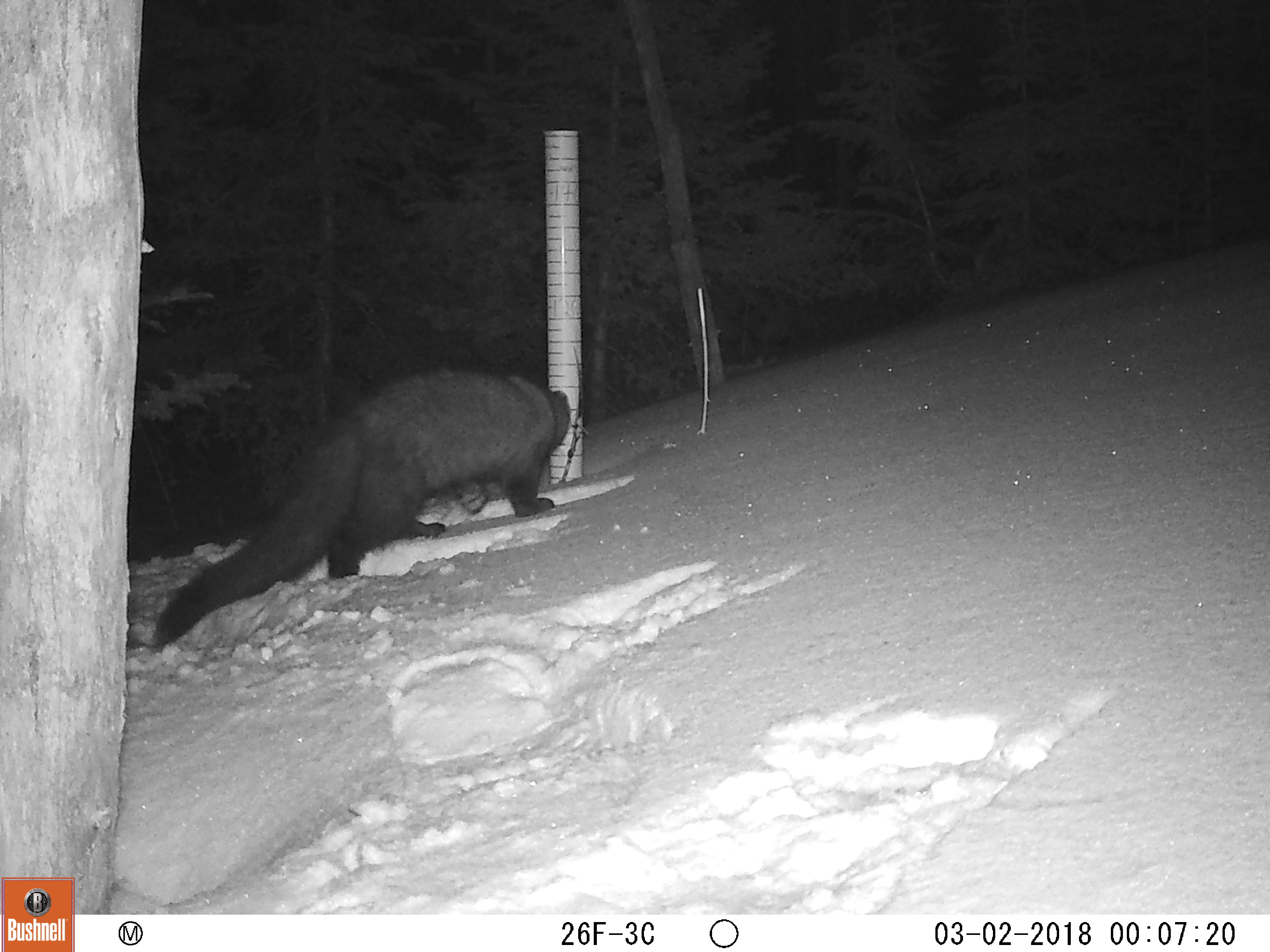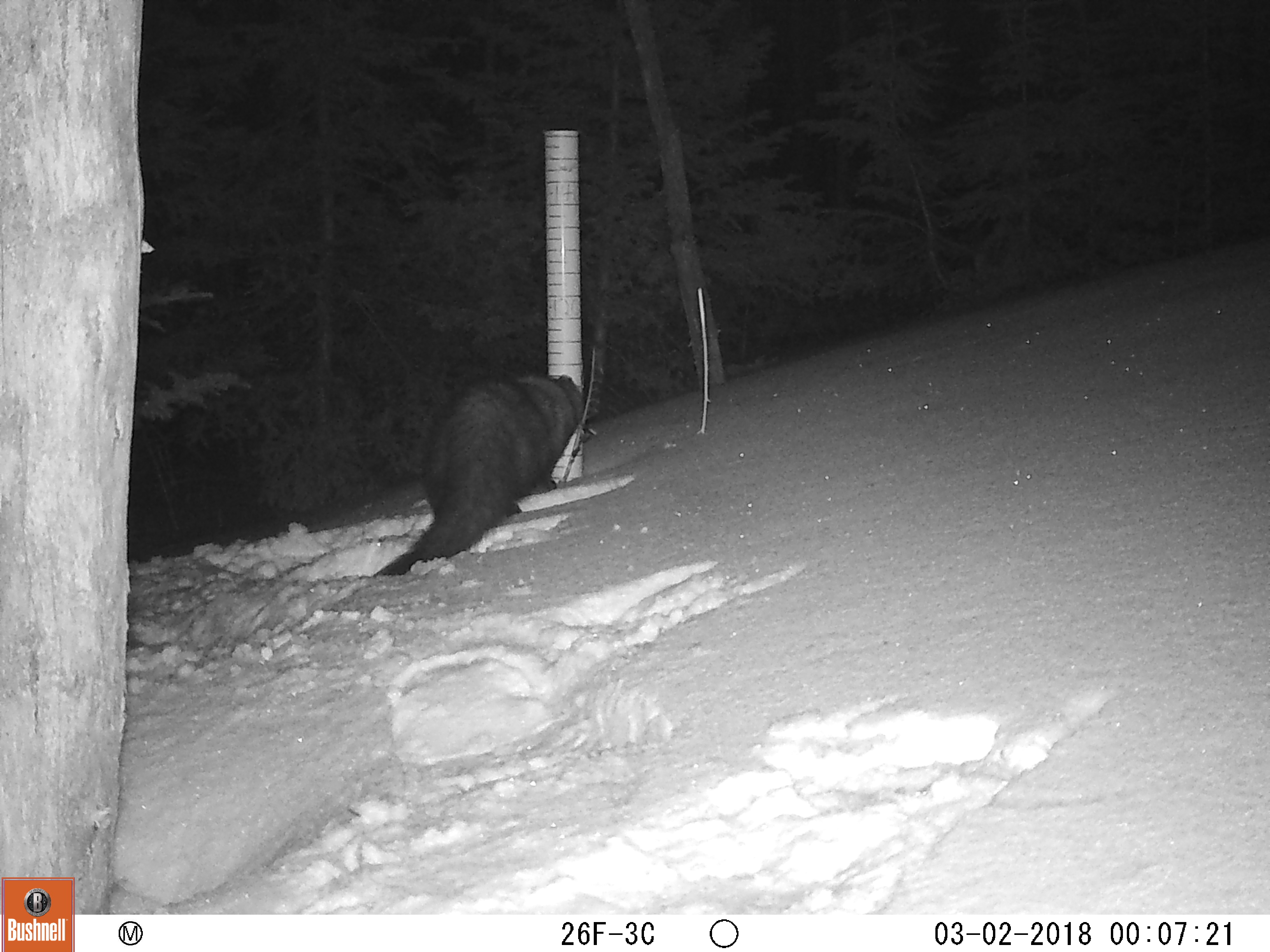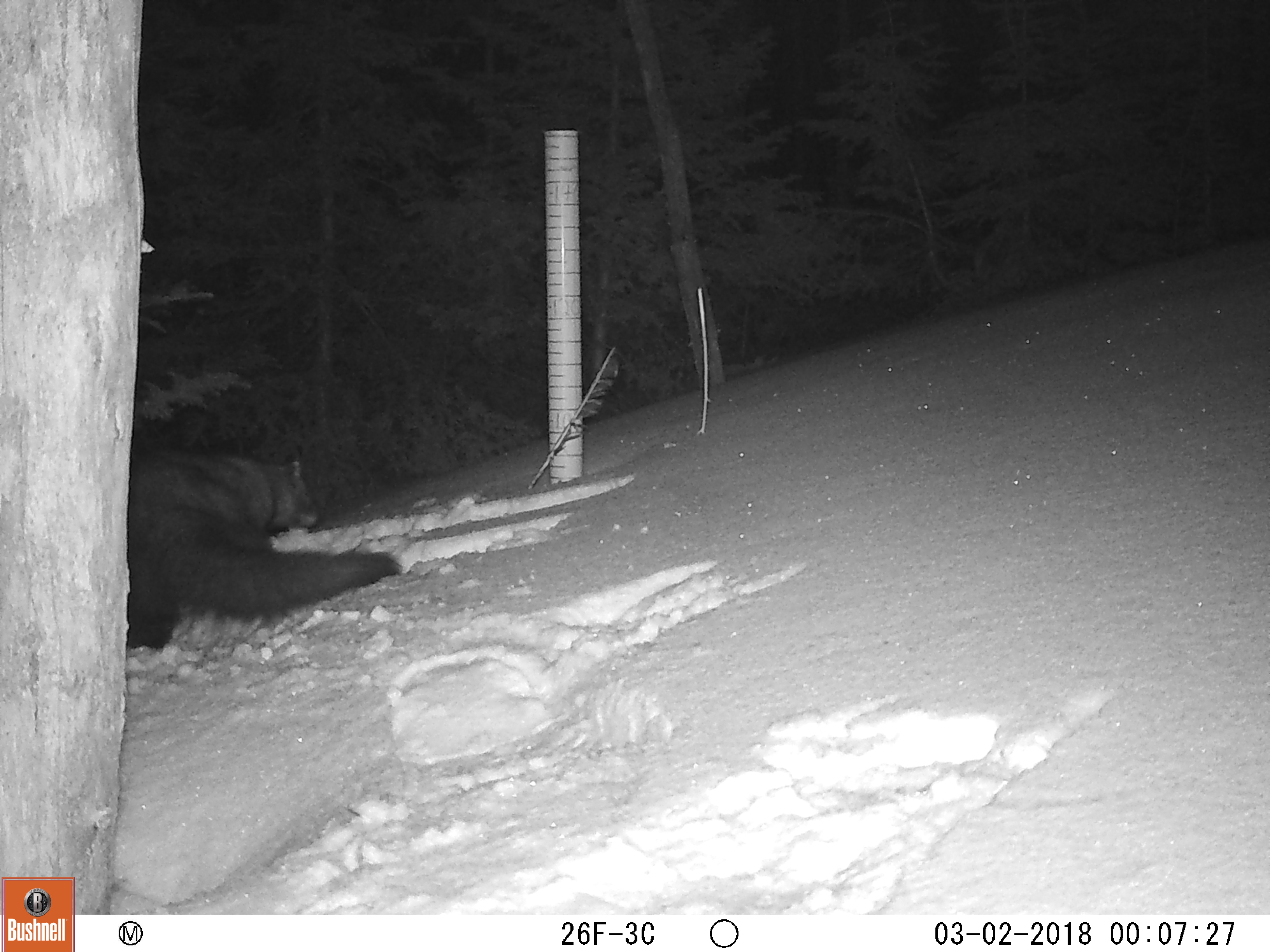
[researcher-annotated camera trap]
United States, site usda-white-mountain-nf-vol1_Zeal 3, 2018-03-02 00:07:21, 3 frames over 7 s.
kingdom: Animalia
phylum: Chordata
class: Mammalia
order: Carnivora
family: Mustelidae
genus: Pekania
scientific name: Pekania pennanti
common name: fisher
Fisher (Pekania pennanti).